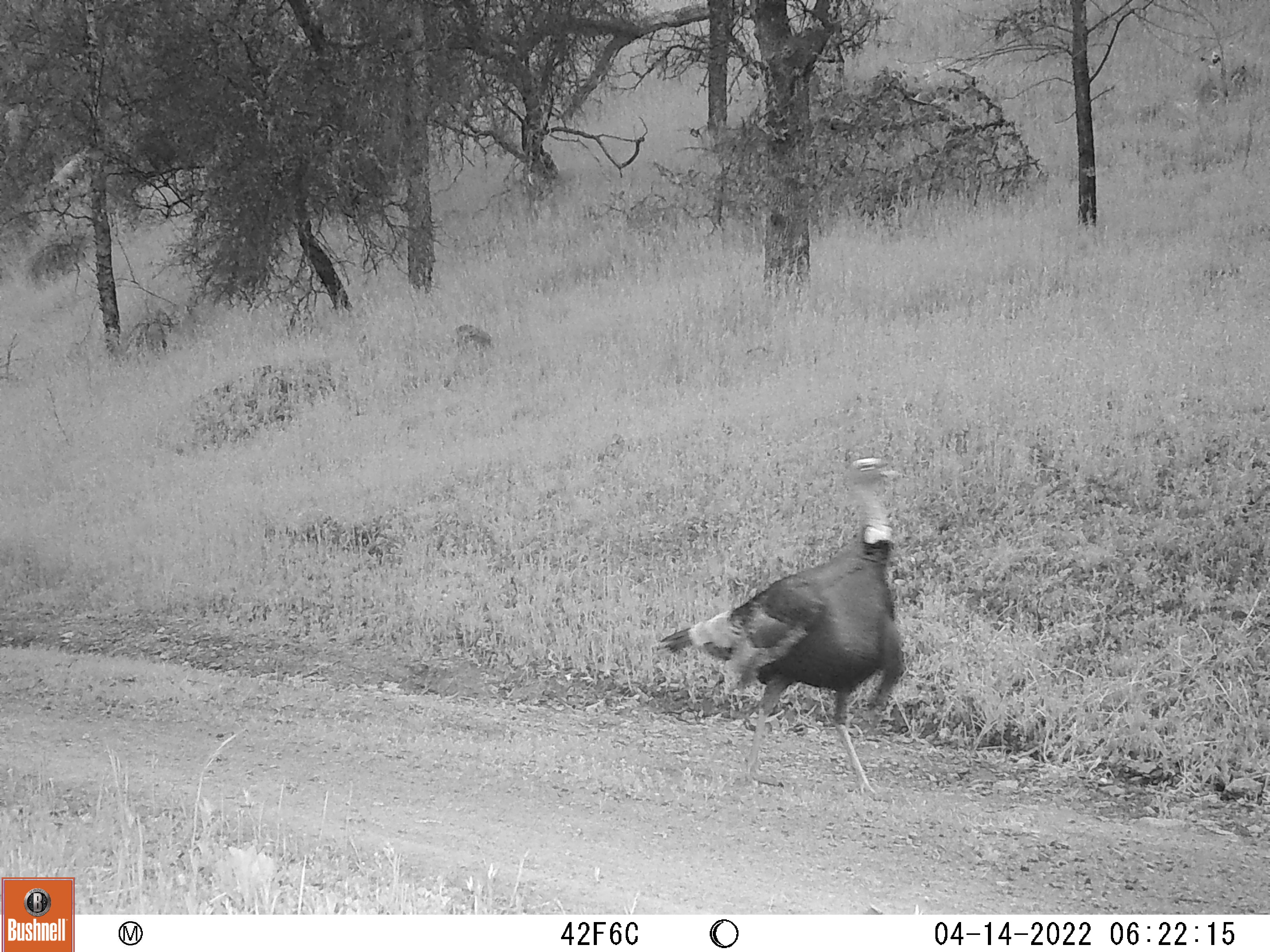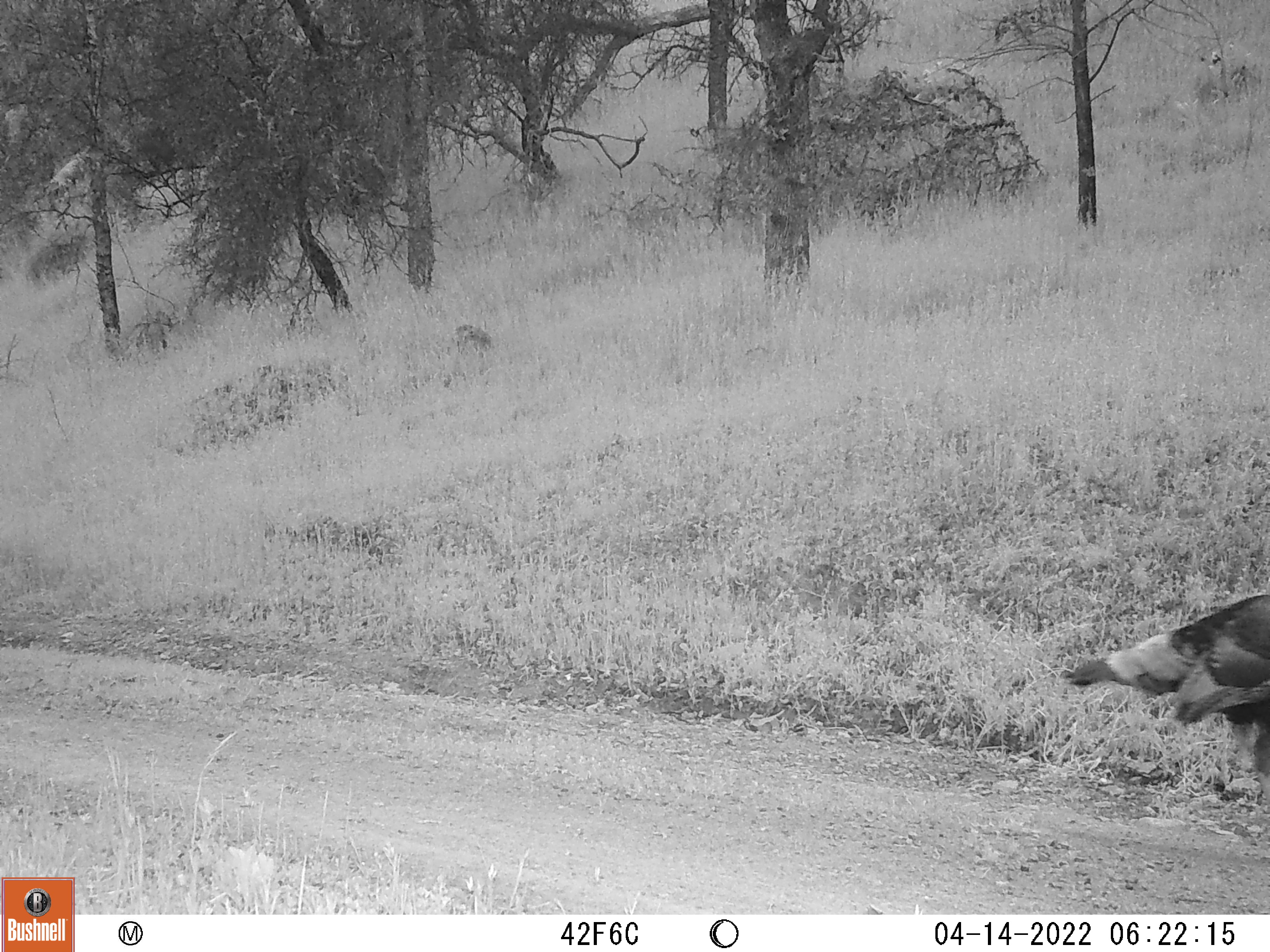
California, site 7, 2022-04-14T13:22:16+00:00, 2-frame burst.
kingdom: Animalia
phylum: Chordata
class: Aves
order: Galliformes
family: Phasianidae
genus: Meleagris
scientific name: Meleagris gallopavo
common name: turkey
Turkey (Meleagris gallopavo).